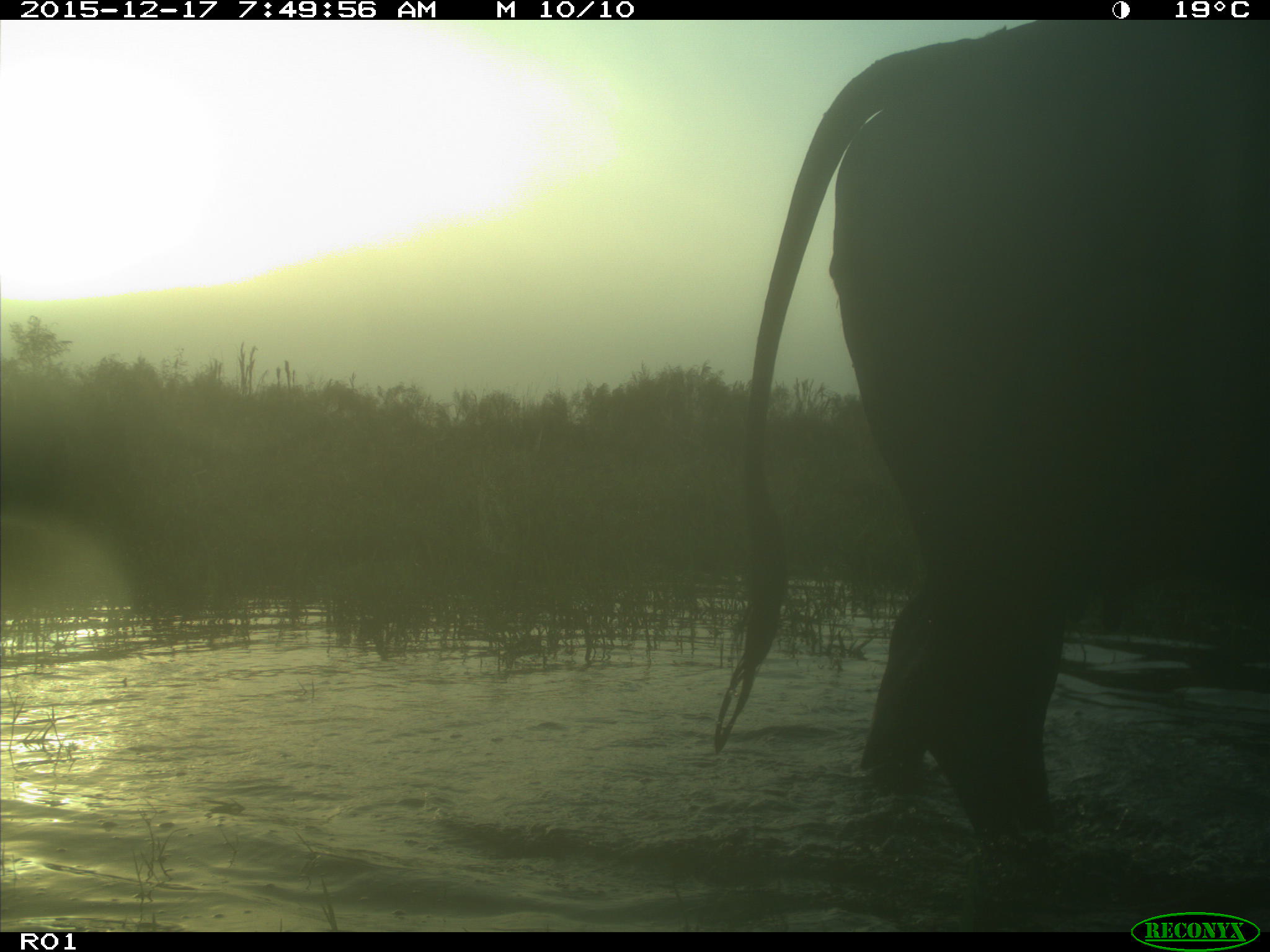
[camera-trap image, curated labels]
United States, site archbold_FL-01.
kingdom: Animalia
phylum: Chordata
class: Mammalia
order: Artiodactyla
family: Bovidae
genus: Bos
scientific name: Bos taurus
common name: domestic cow